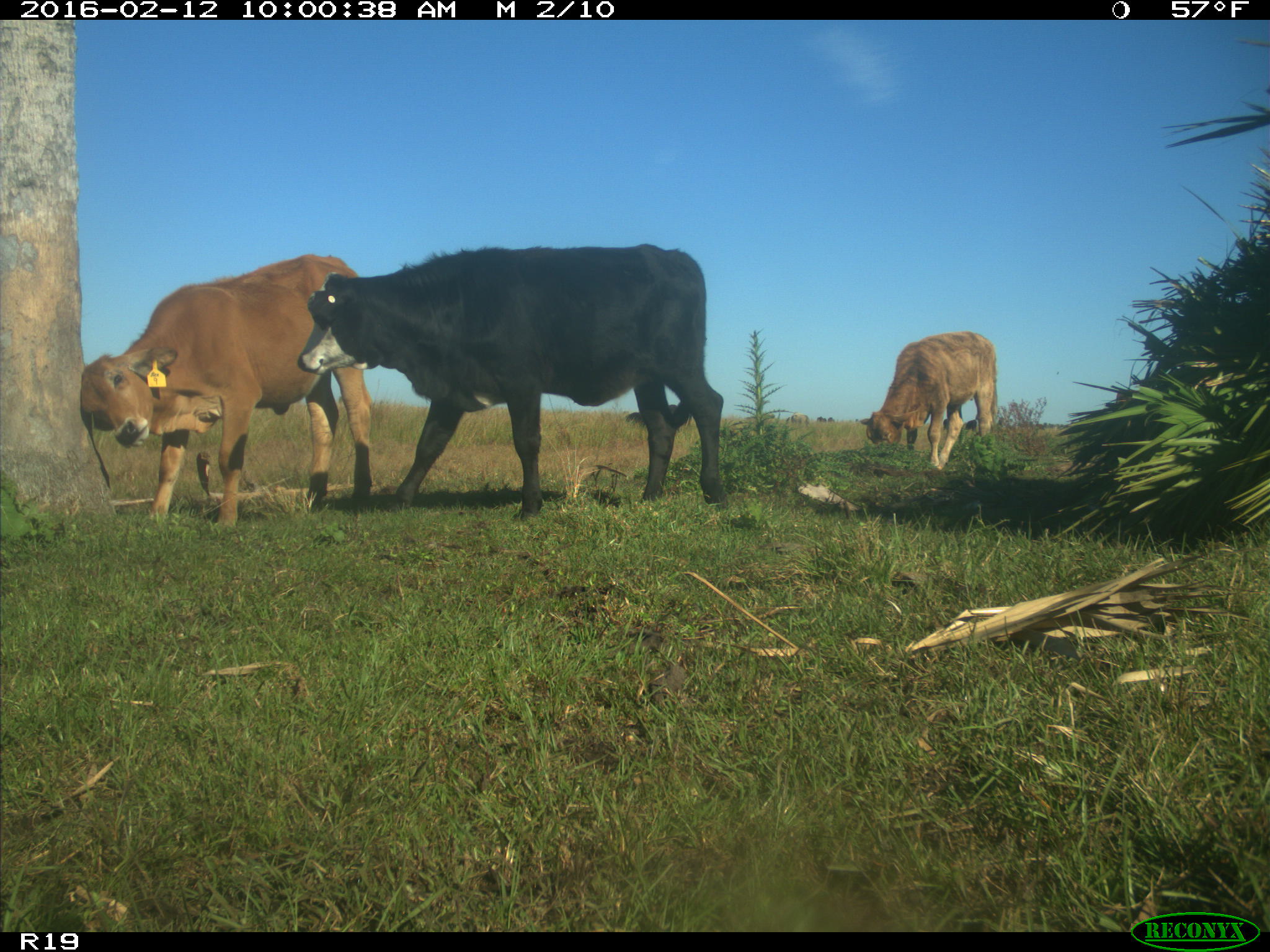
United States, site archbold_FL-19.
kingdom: Animalia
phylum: Chordata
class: Mammalia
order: Artiodactyla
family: Bovidae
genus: Bos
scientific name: Bos taurus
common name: domestic cow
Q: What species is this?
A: Bos taurus (domestic cow).